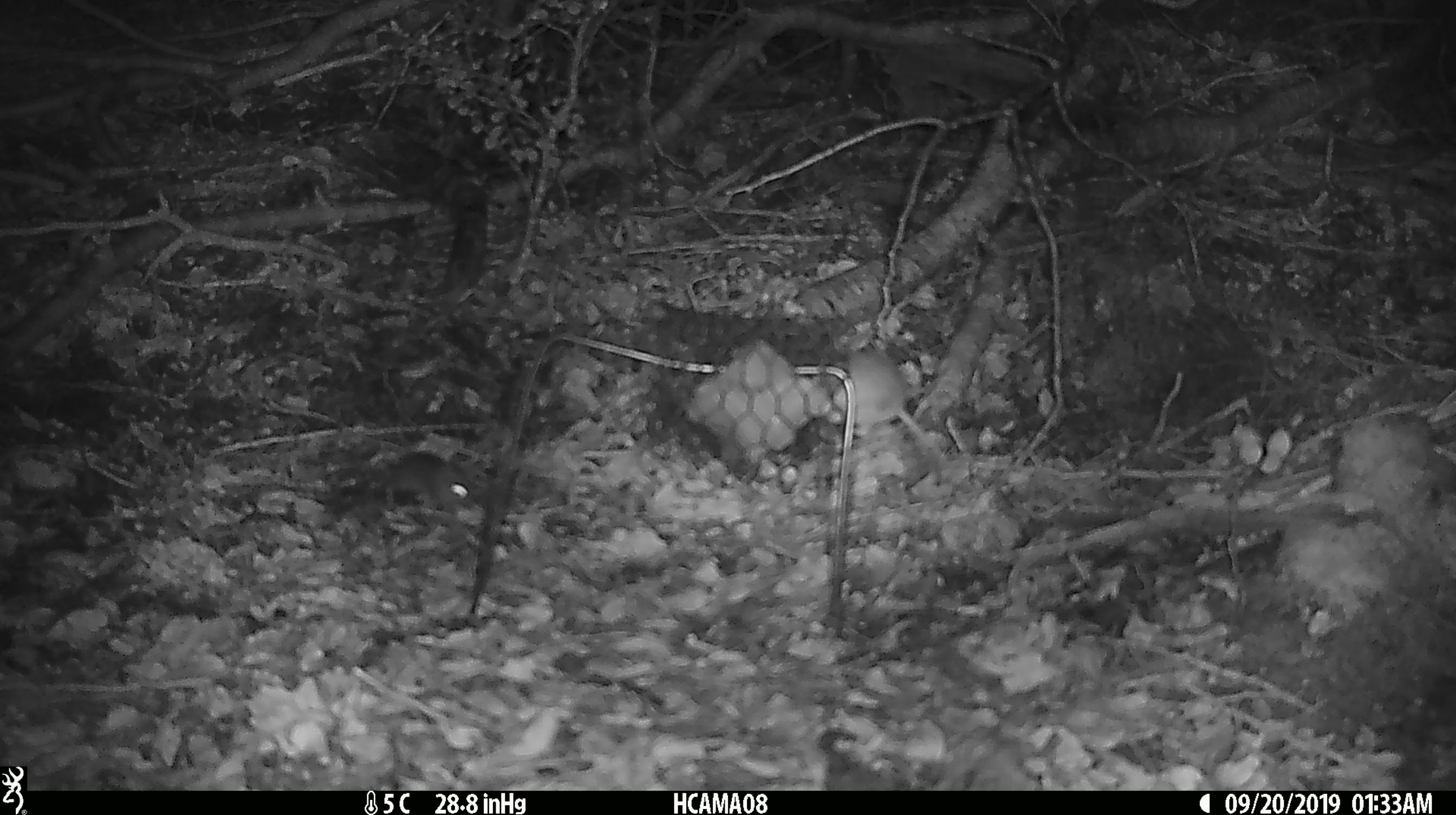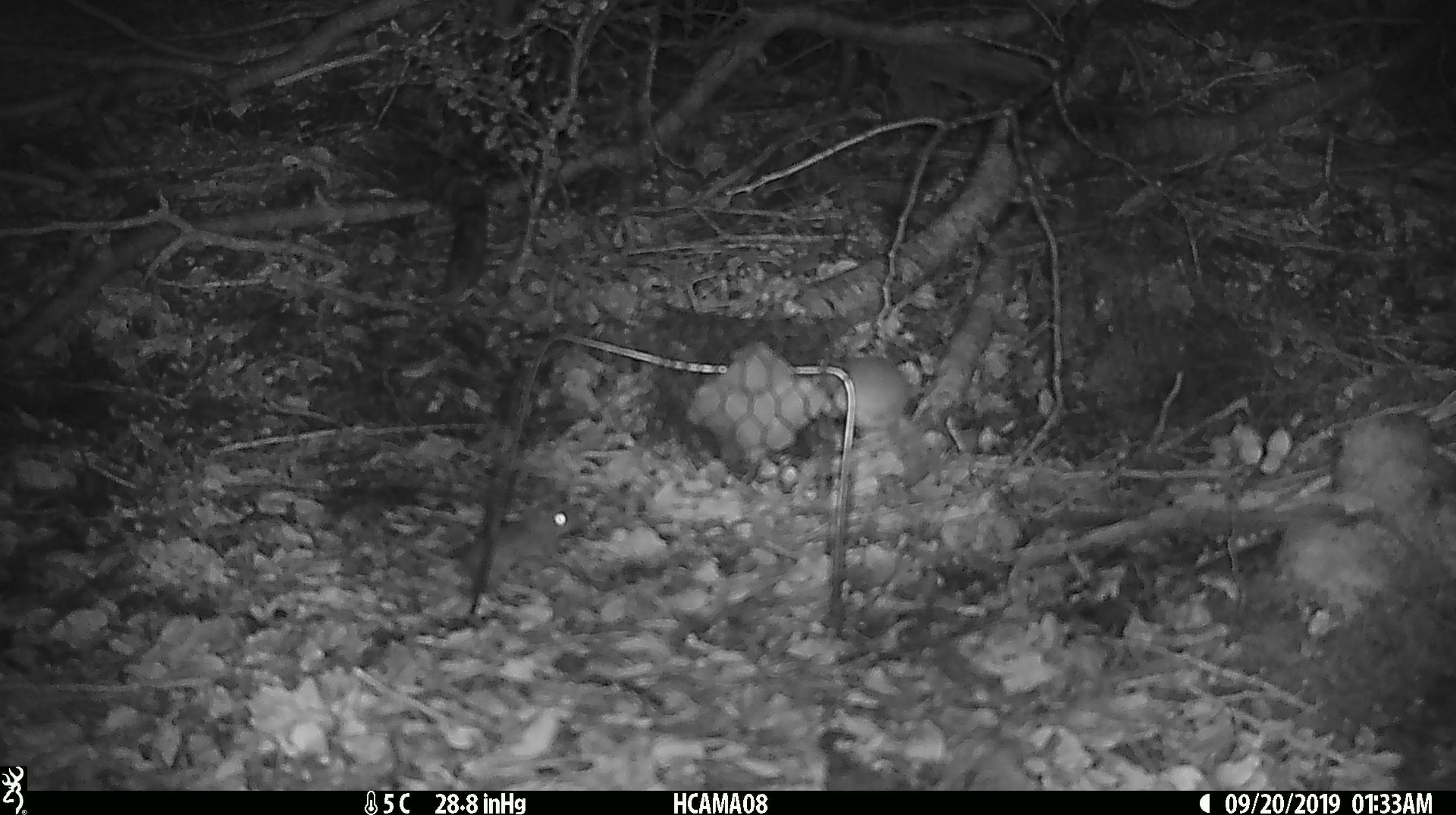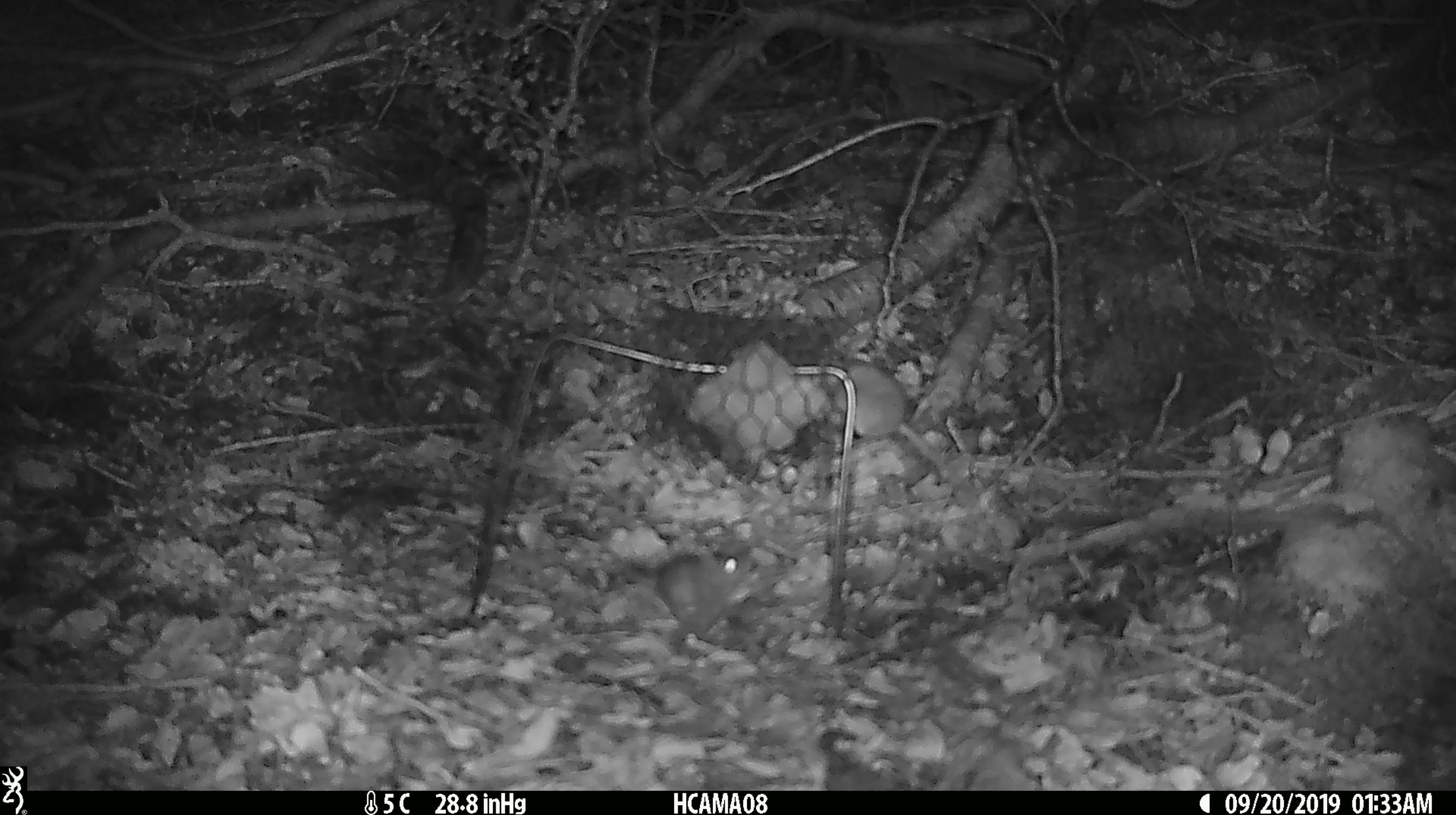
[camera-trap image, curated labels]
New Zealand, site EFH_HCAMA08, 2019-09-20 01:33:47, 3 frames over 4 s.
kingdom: Animalia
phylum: Chordata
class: Mammalia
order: Rodentia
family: Muridae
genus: Mus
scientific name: Mus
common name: mouse